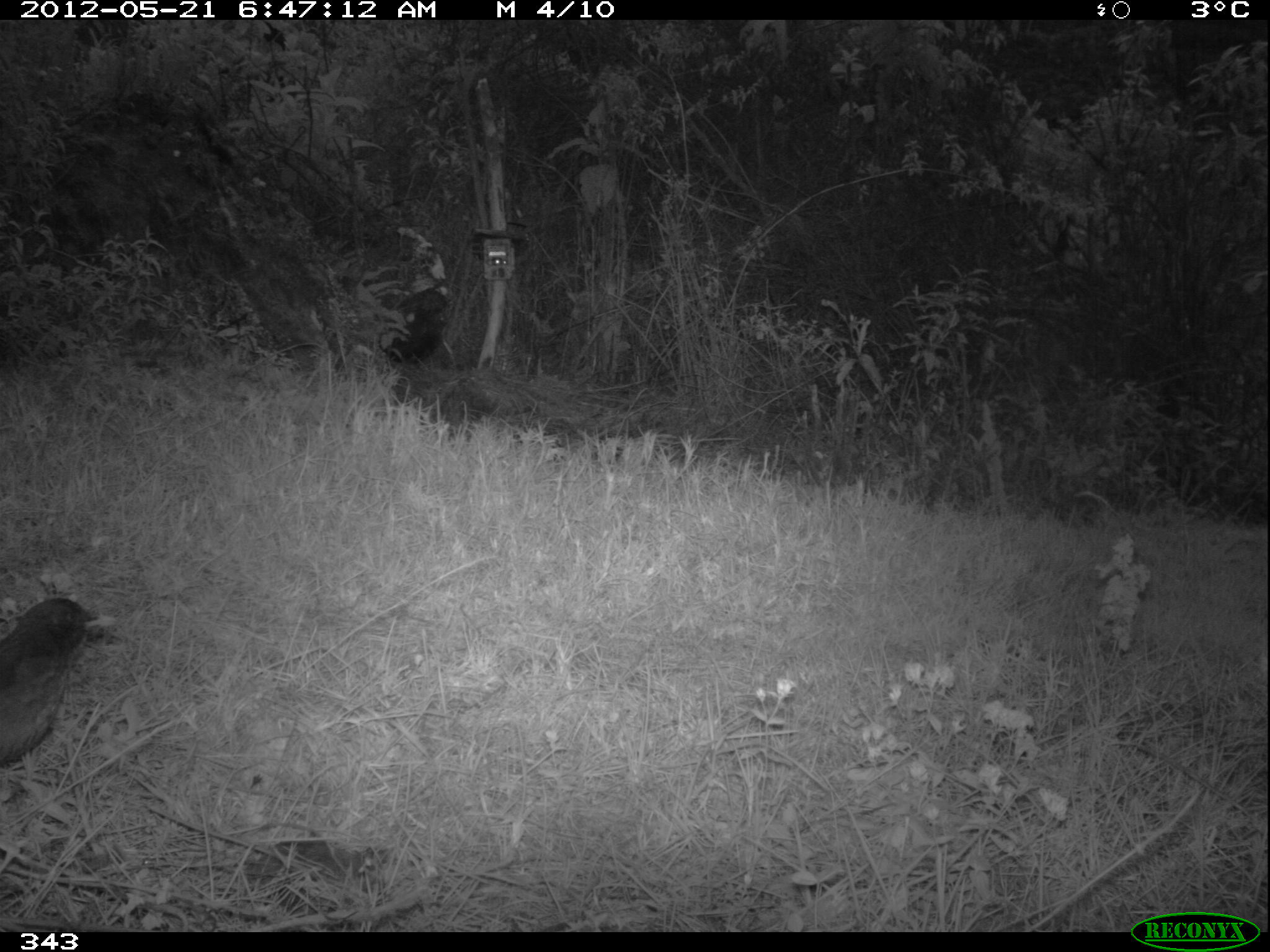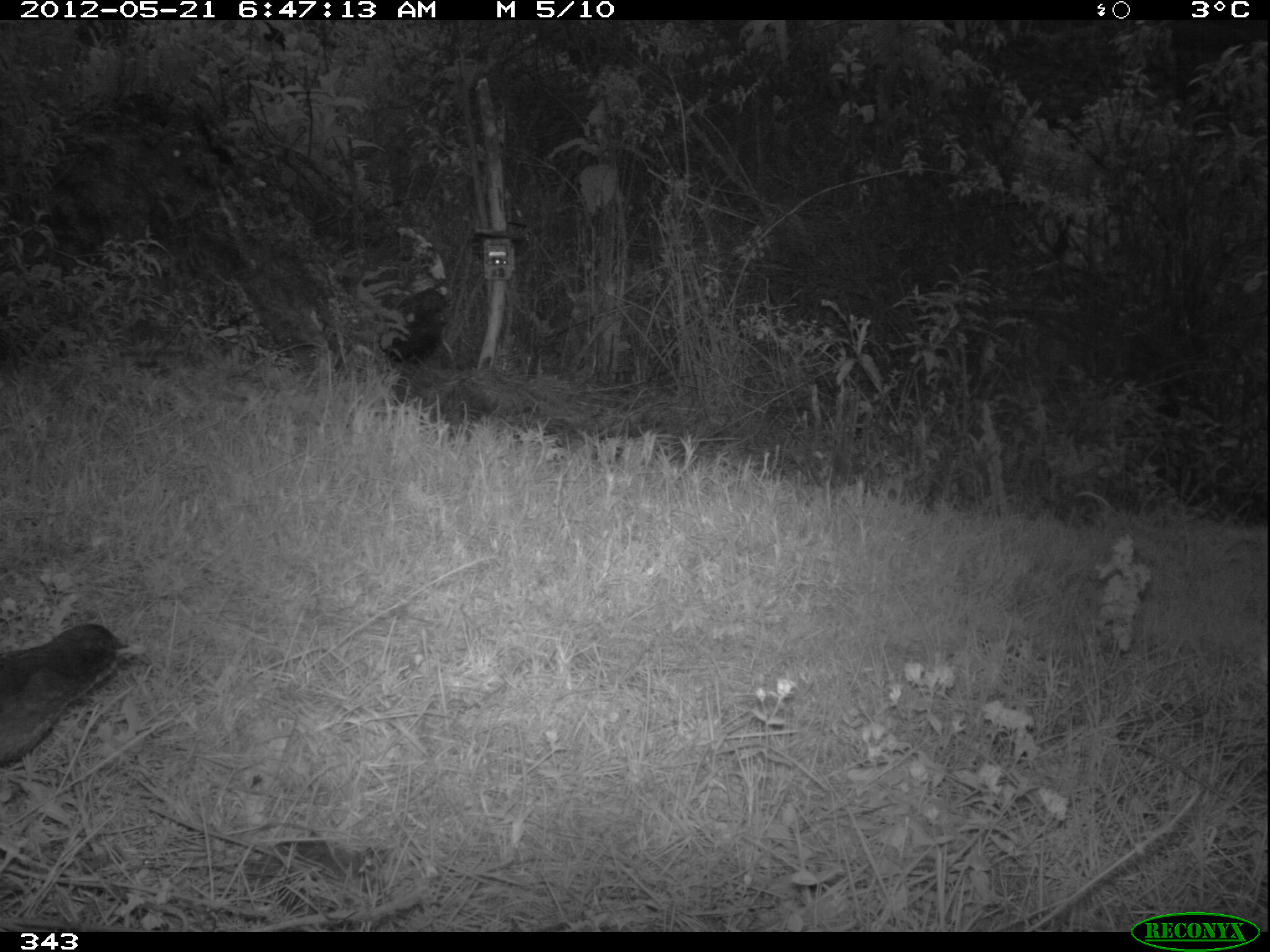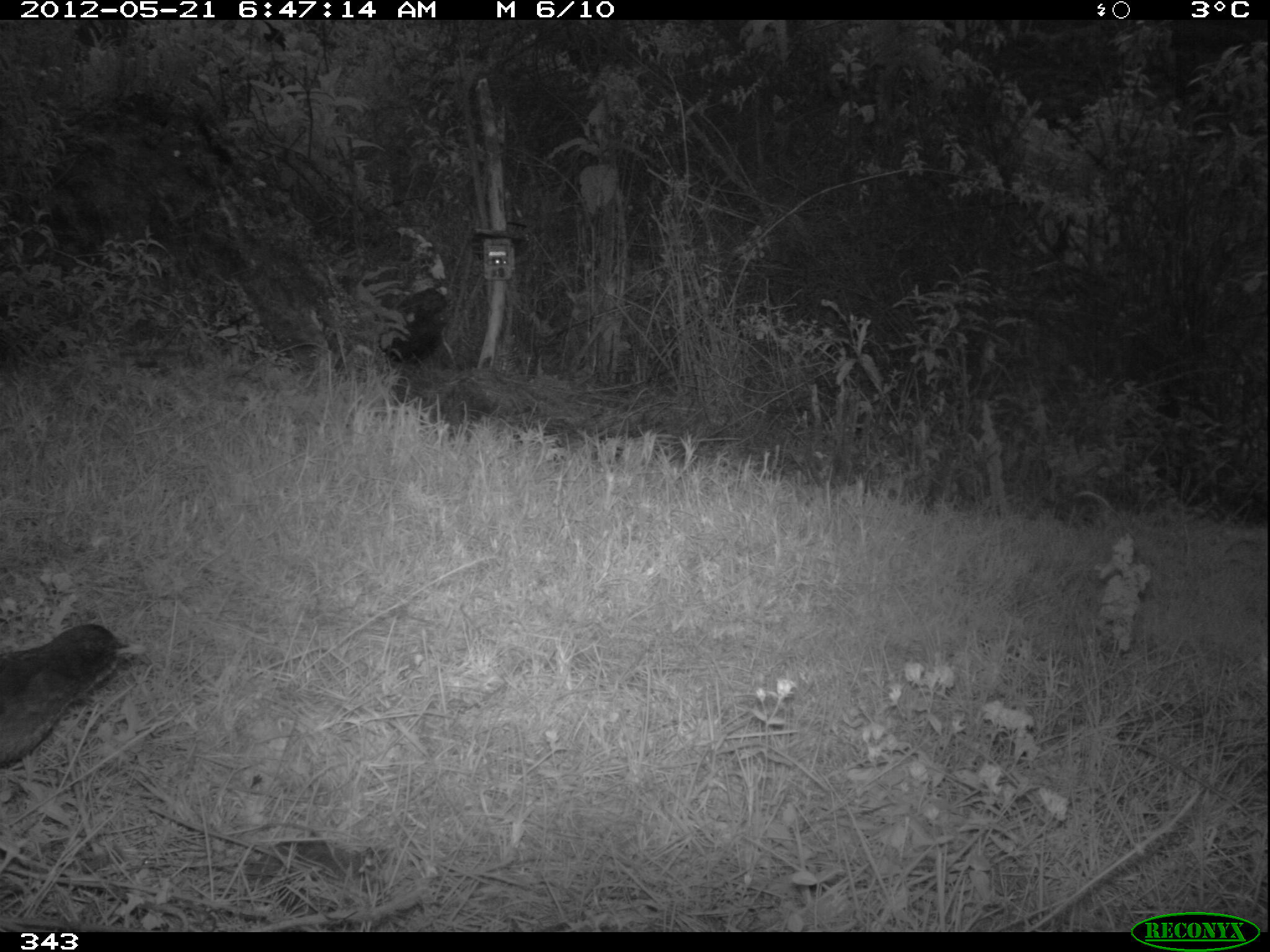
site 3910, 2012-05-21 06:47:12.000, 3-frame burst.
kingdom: Animalia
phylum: Chordata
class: Aves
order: Passeriformes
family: Turdidae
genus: Turdus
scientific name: Turdus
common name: true thrushes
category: turdus sp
Turdus sp (true thrushes) (Turdus).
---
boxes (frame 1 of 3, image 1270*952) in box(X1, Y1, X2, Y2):
turdus sp: box(0, 596, 118, 770)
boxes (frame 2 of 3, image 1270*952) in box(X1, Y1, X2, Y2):
turdus sp: box(0, 622, 146, 768)